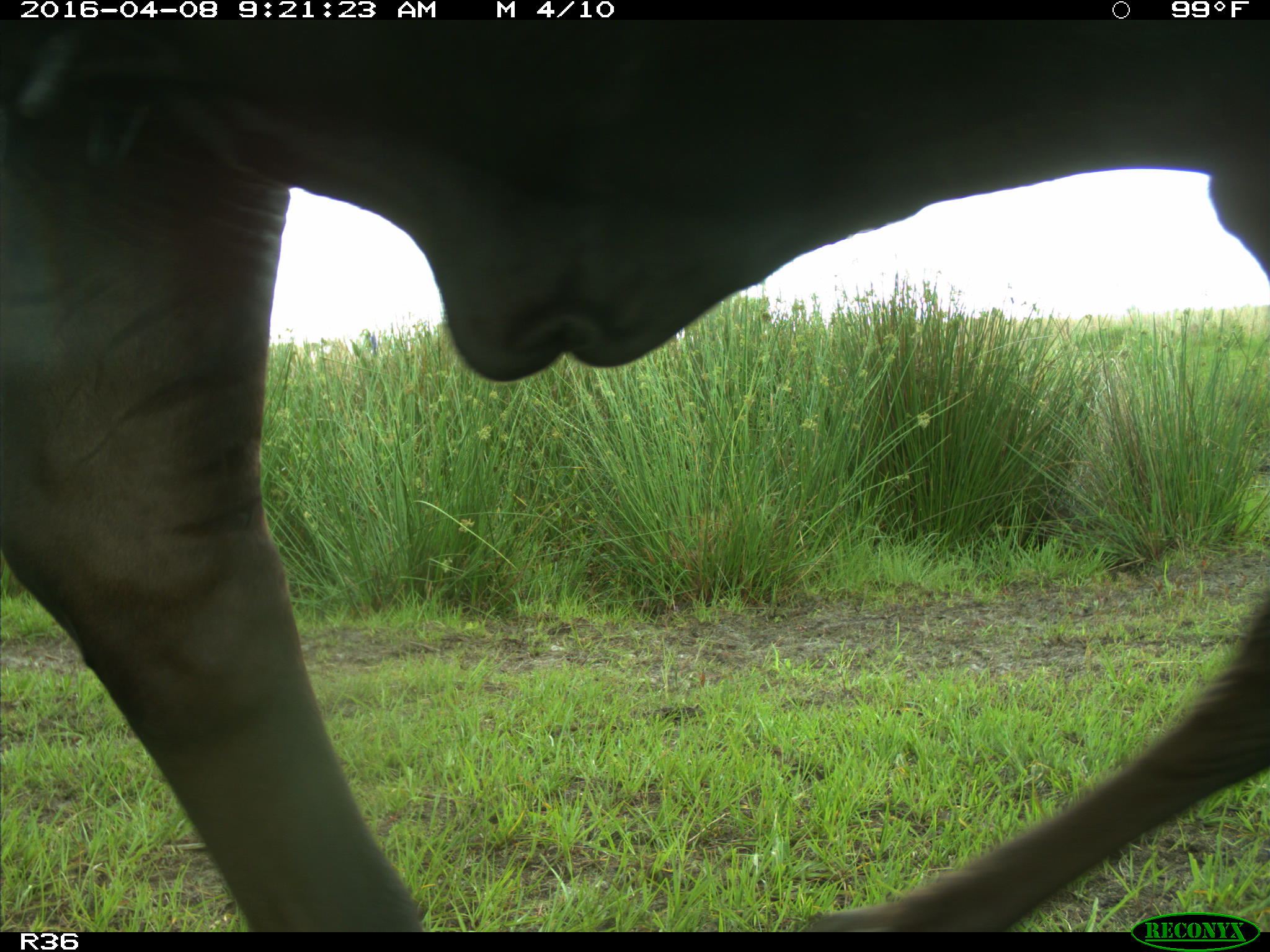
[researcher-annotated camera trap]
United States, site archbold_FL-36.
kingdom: Animalia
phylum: Chordata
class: Mammalia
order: Artiodactyla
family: Bovidae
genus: Bos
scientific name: Bos taurus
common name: domestic cow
Bos taurus (domestic cow).